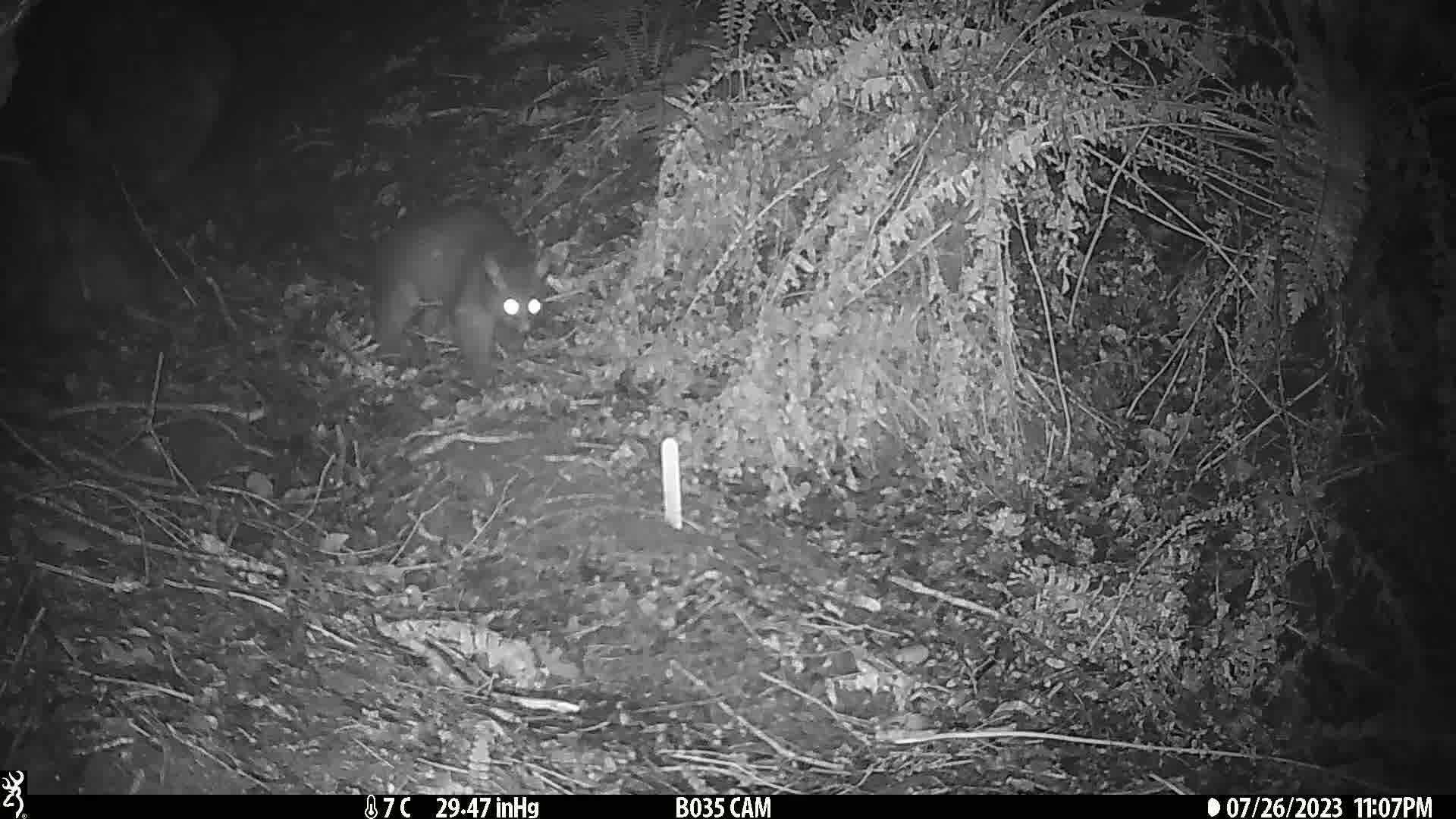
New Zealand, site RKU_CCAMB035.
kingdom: Animalia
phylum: Chordata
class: Mammalia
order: Diprotodontia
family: Phalangeridae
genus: Trichosurus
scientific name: Trichosurus vulpecula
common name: common brushtail possum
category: possum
Possum (common brushtail possum) (Trichosurus vulpecula).